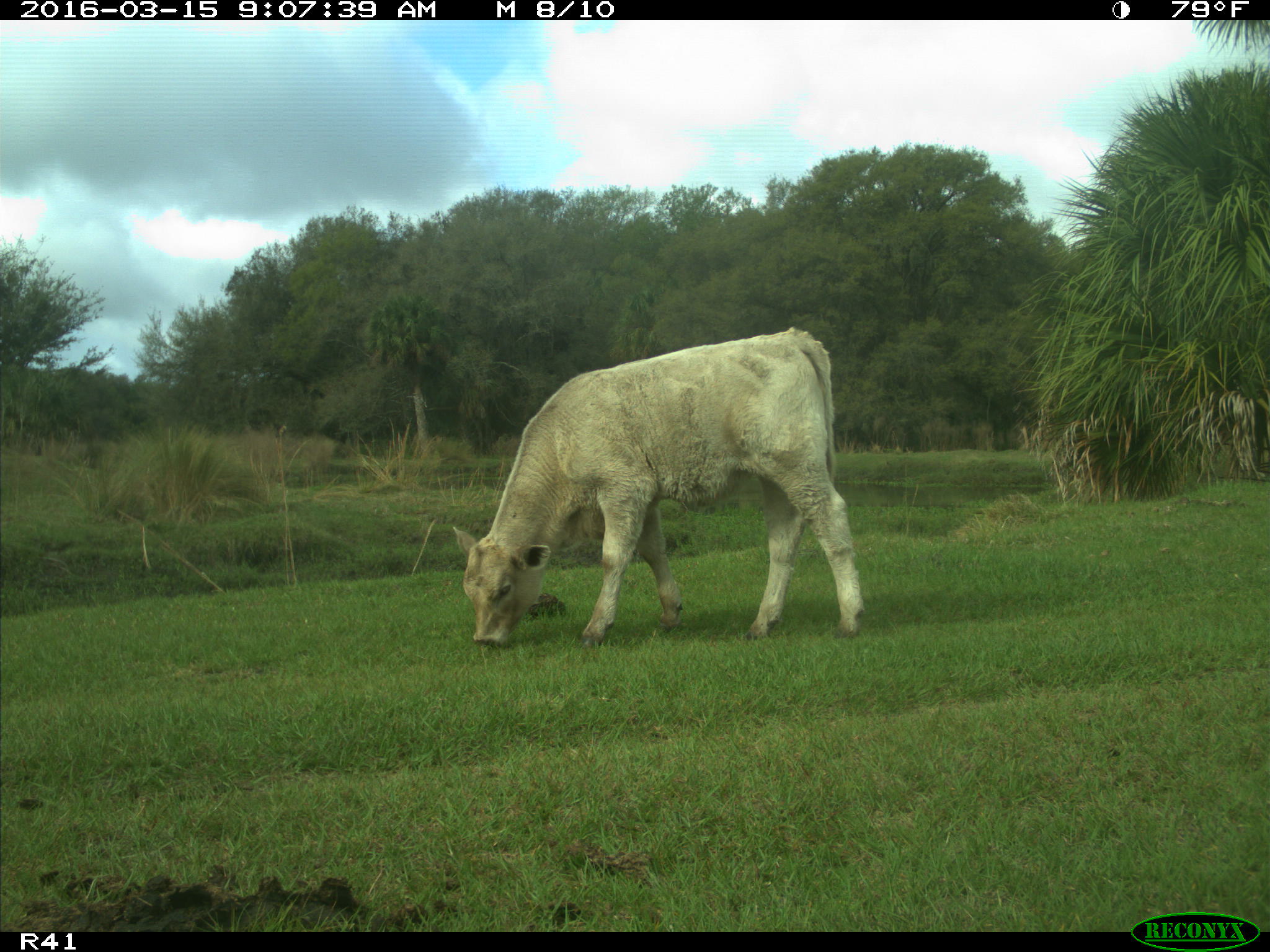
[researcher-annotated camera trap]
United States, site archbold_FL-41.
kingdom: Animalia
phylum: Chordata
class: Mammalia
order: Artiodactyla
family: Bovidae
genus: Bos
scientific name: Bos taurus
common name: domestic cow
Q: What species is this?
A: Bos taurus (domestic cow).